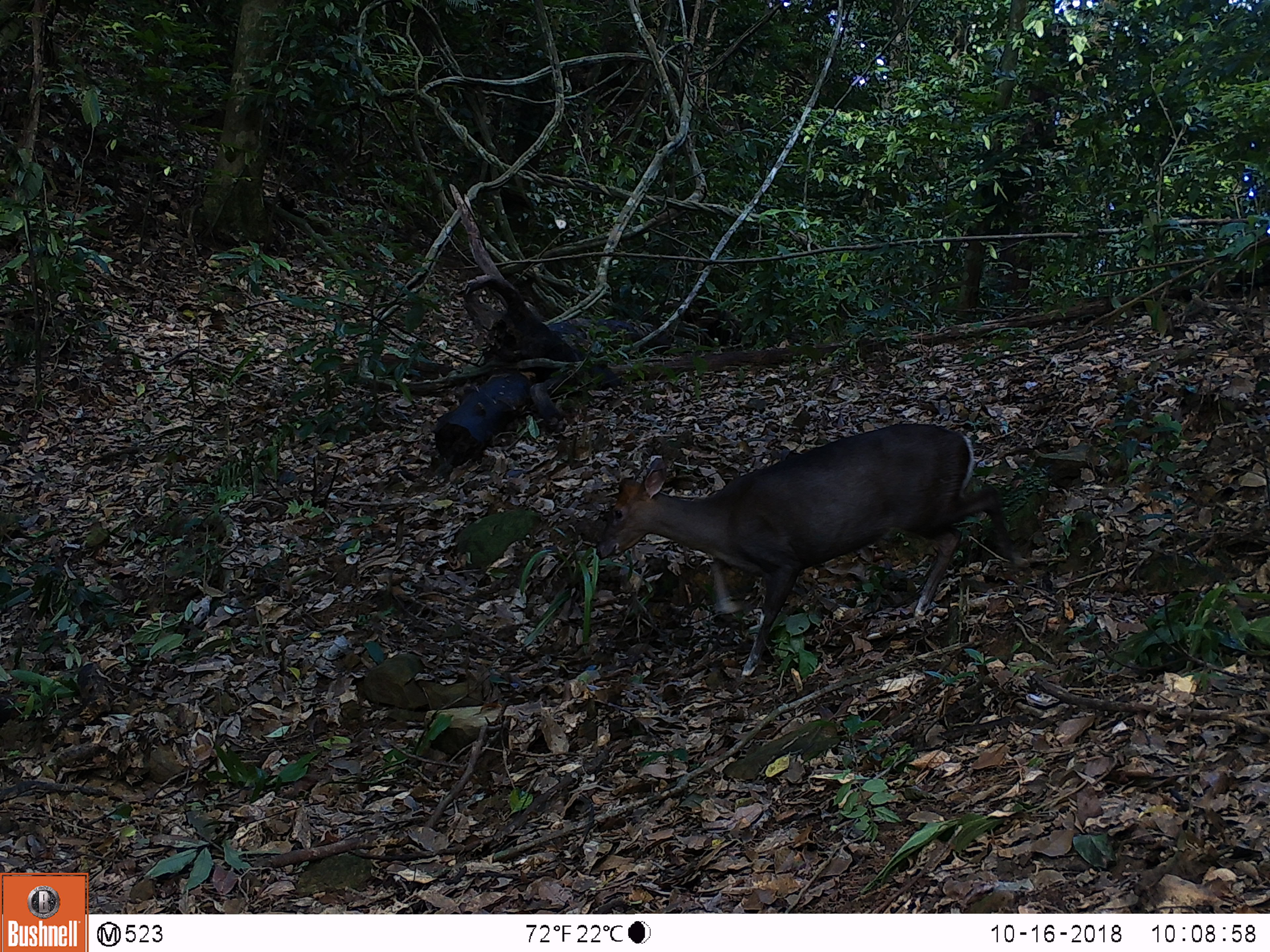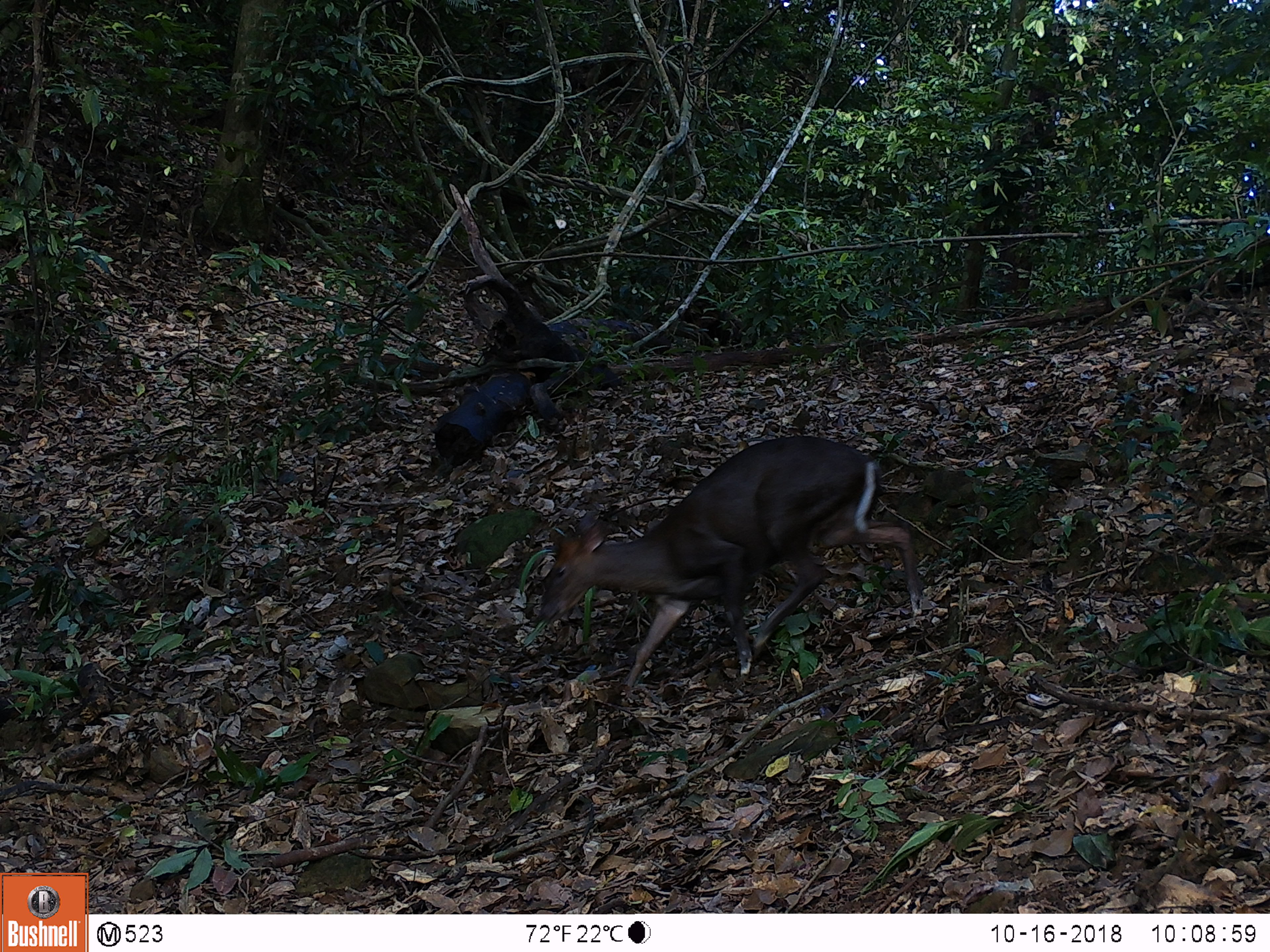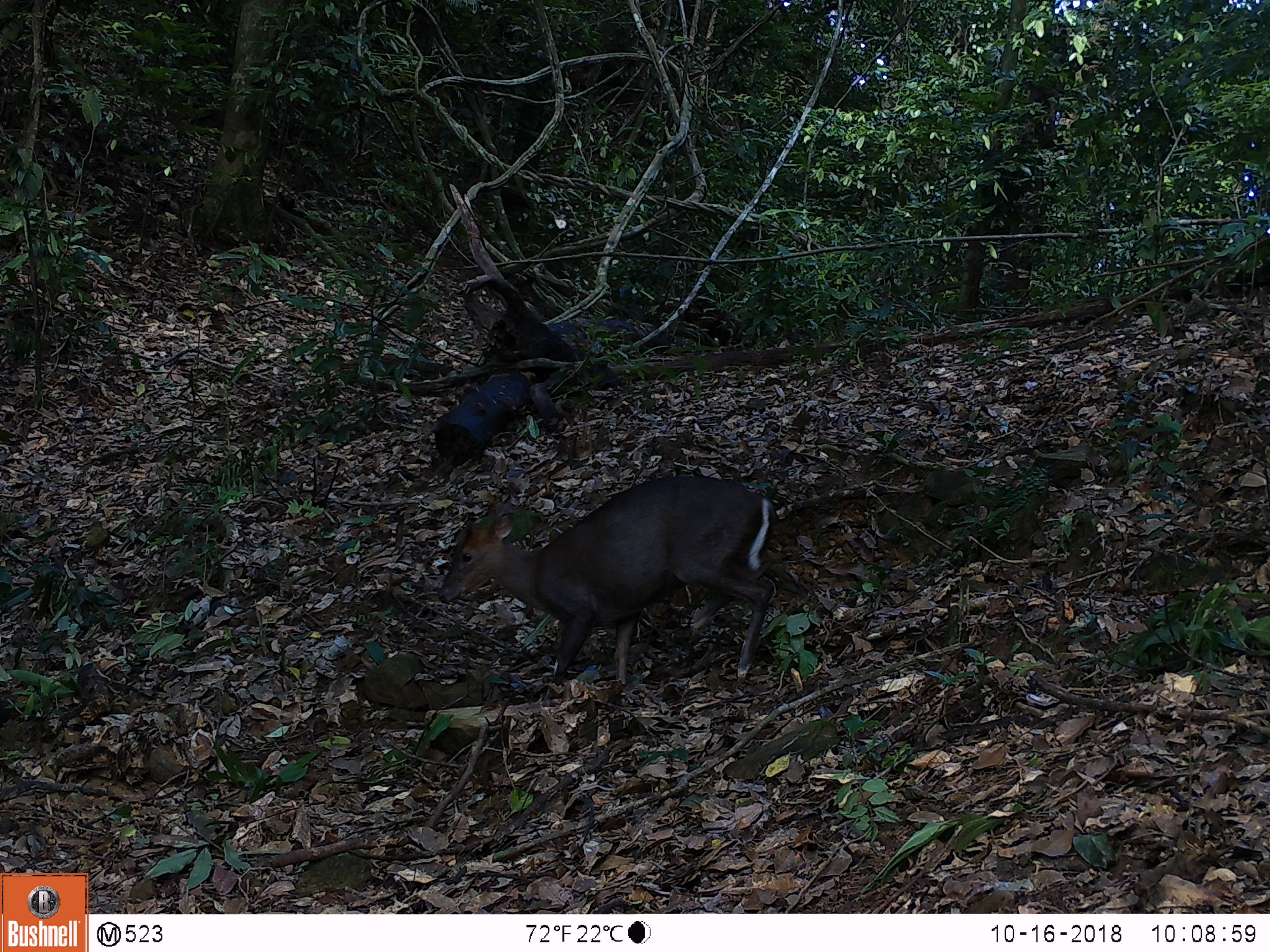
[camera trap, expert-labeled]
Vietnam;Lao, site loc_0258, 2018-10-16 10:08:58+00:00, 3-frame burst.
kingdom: Animalia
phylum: Chordata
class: Mammalia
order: Artiodactyla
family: Cervidae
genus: Muntiacus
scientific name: Muntiacus rooseveltorum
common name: roosevelt's muntjac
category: roosevelts muntjac group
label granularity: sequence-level